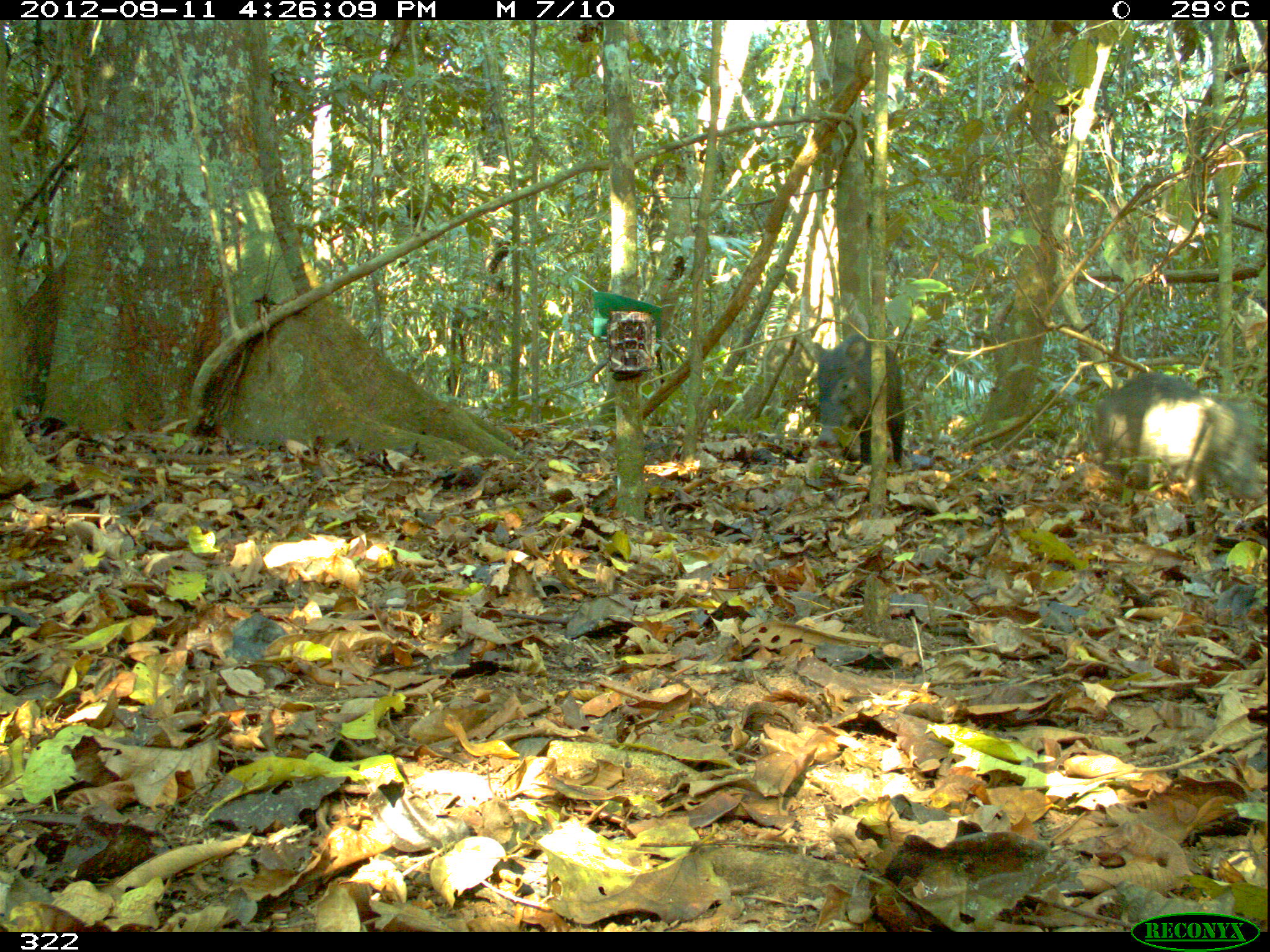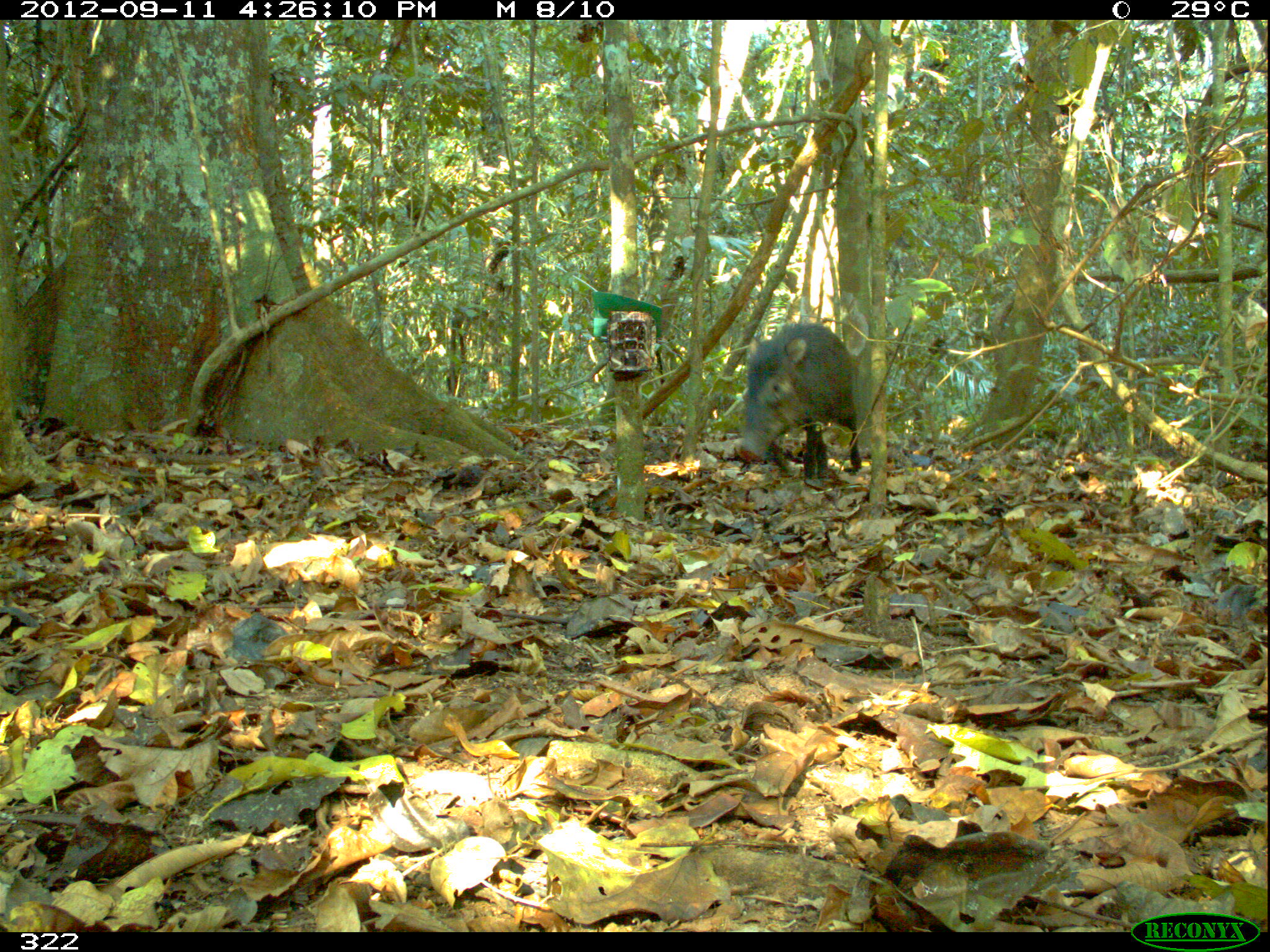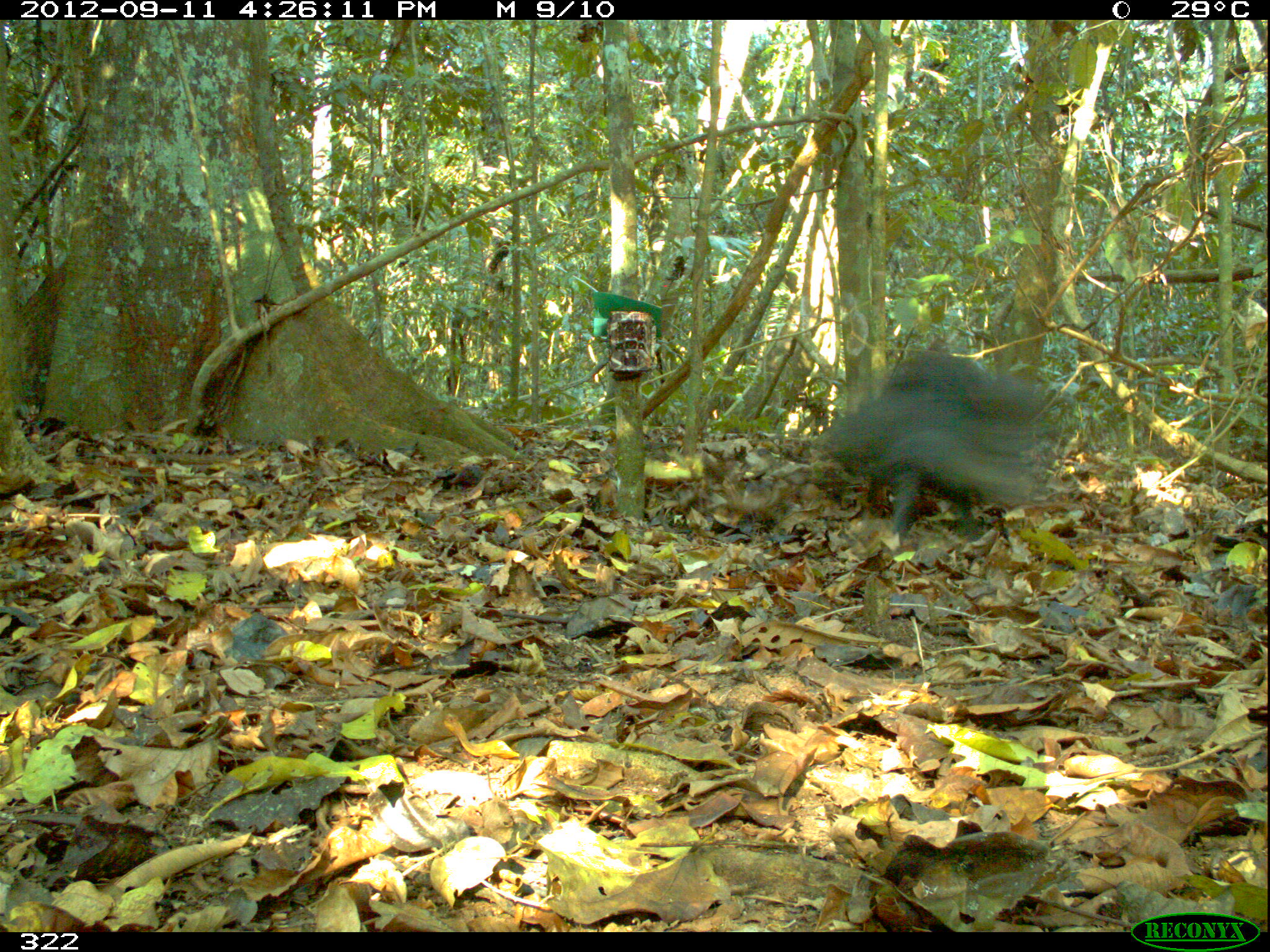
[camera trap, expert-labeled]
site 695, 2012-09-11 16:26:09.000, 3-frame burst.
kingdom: Animalia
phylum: Chordata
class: Mammalia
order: Artiodactyla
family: Tayassuidae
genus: Tayassu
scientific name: Tayassu pecari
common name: white-lipped peccary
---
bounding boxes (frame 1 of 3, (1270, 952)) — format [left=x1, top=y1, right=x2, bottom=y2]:
tayassu pecari: [left=1094, top=373, right=1262, bottom=513]; [left=813, top=332, right=903, bottom=466]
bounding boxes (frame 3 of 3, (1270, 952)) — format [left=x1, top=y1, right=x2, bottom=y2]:
tayassu pecari: [left=813, top=352, right=1041, bottom=535]